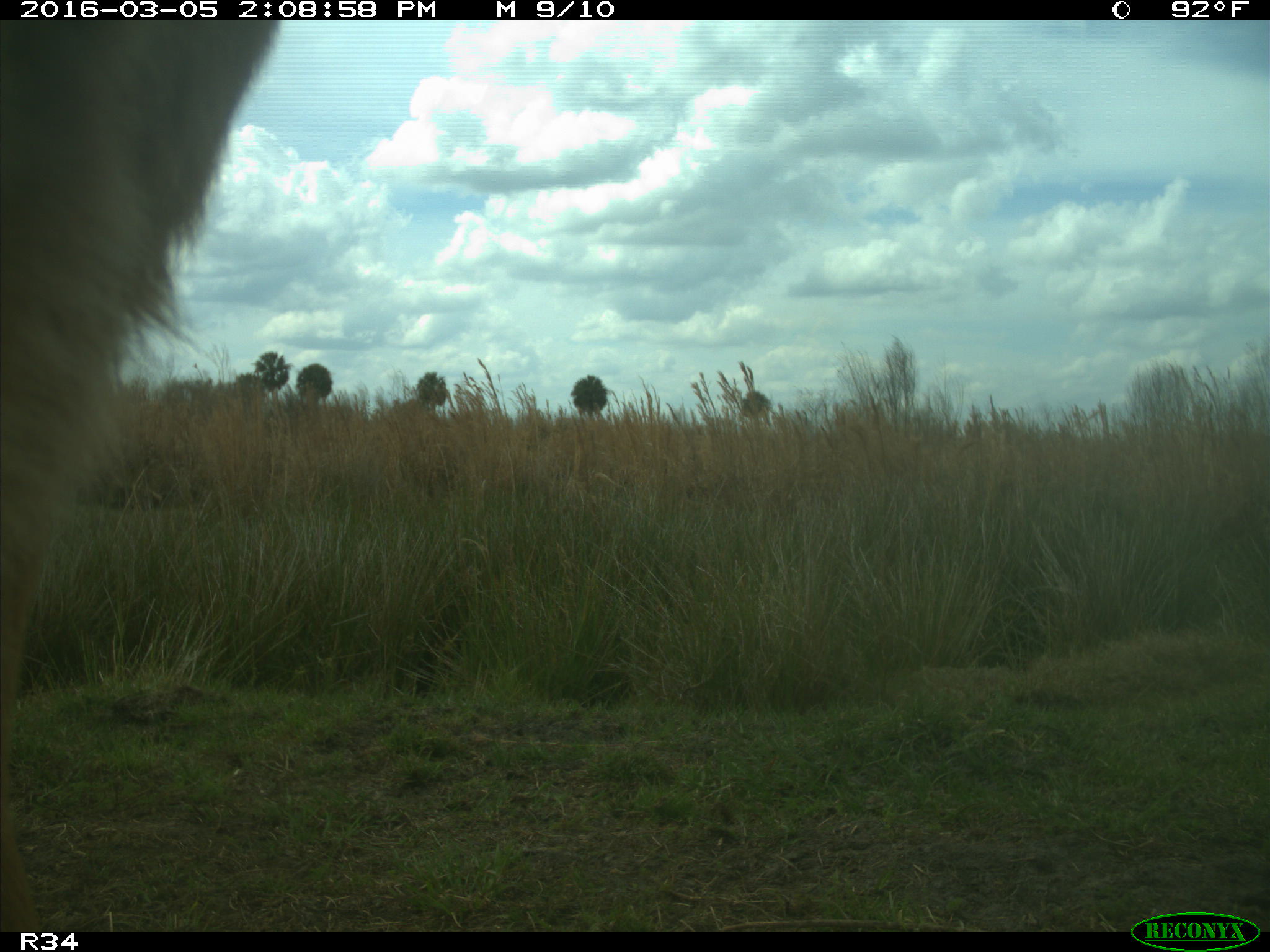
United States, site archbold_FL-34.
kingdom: Animalia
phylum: Chordata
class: Mammalia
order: Artiodactyla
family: Bovidae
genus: Bos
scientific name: Bos taurus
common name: domestic cow